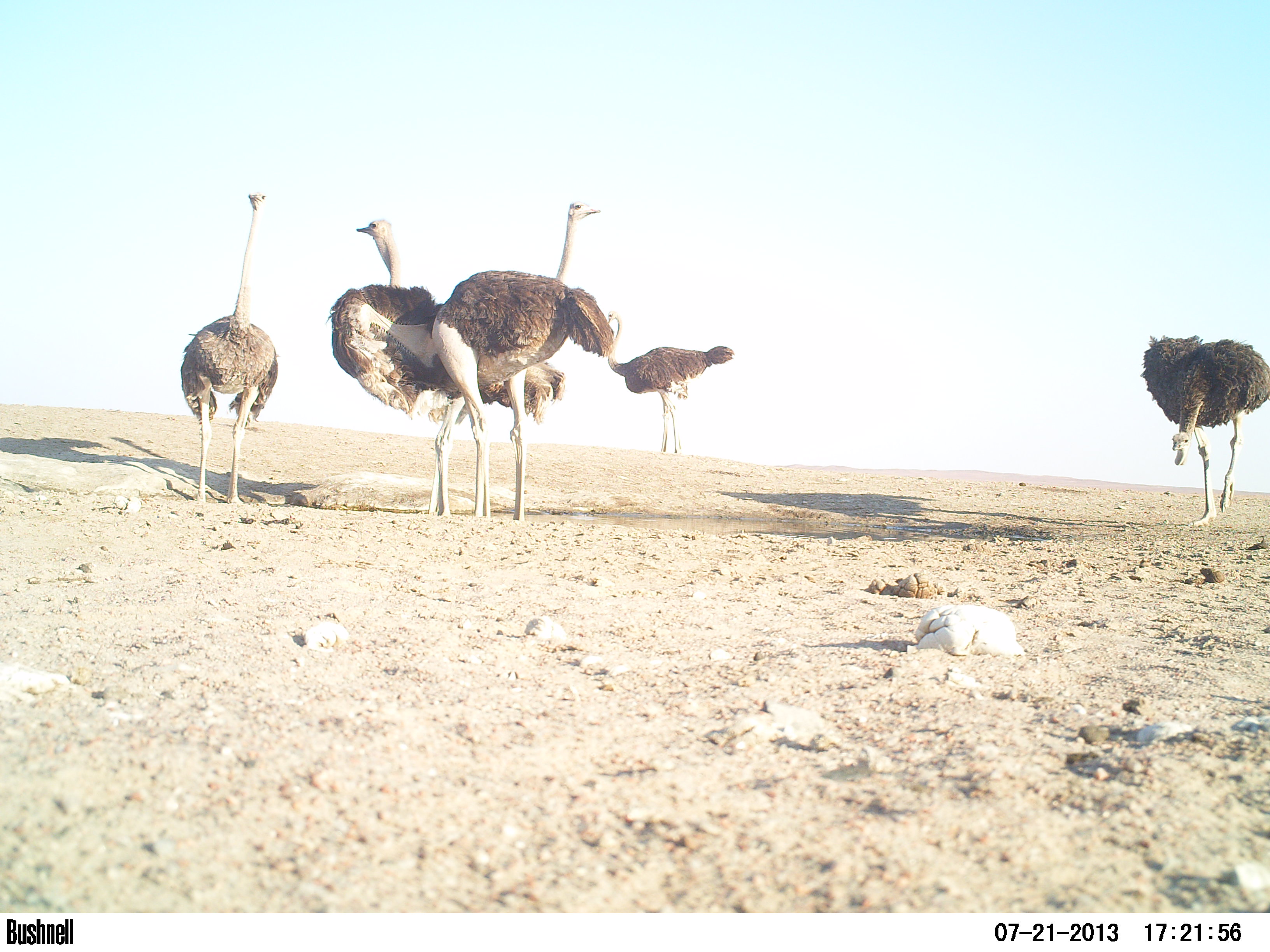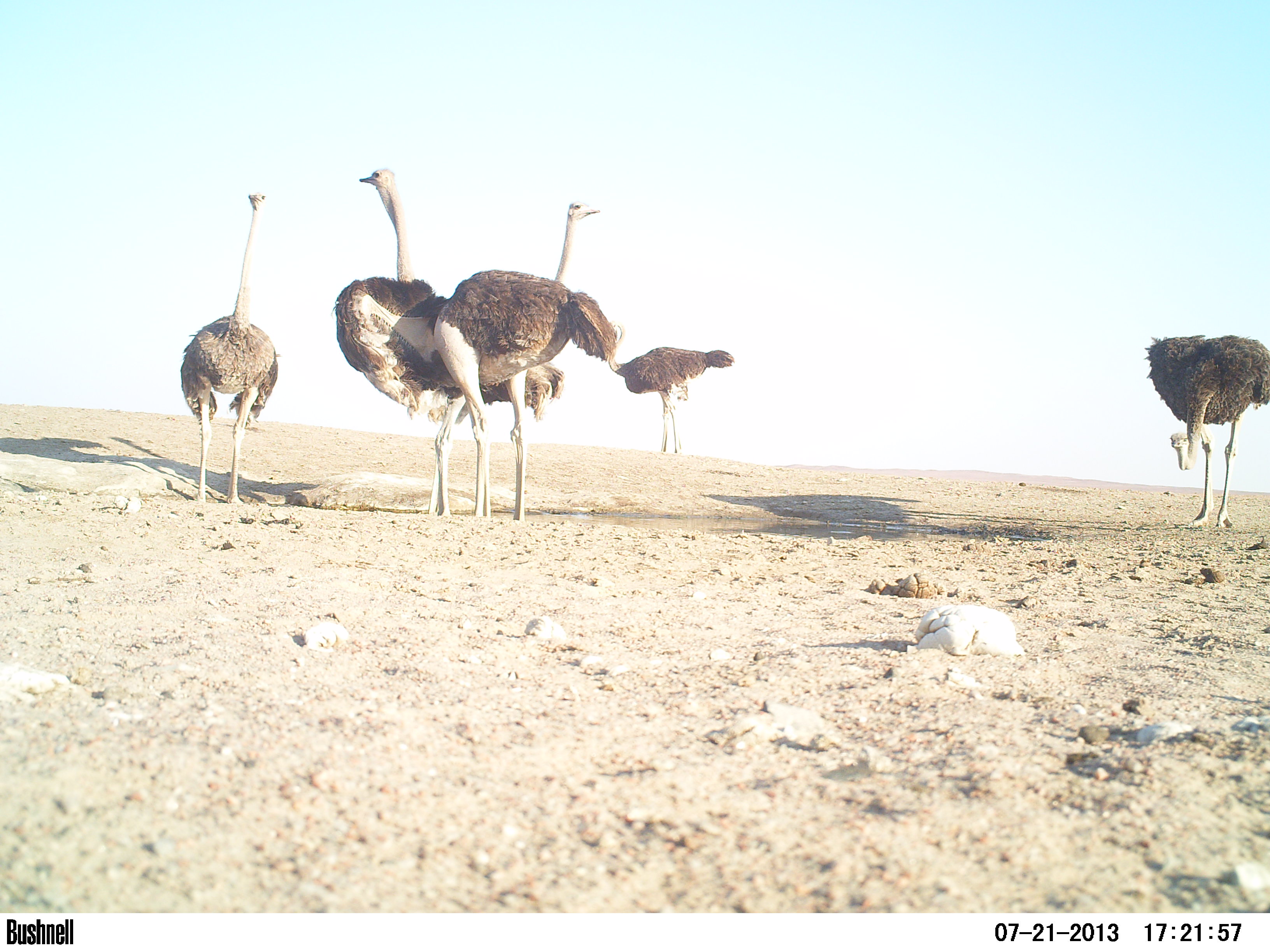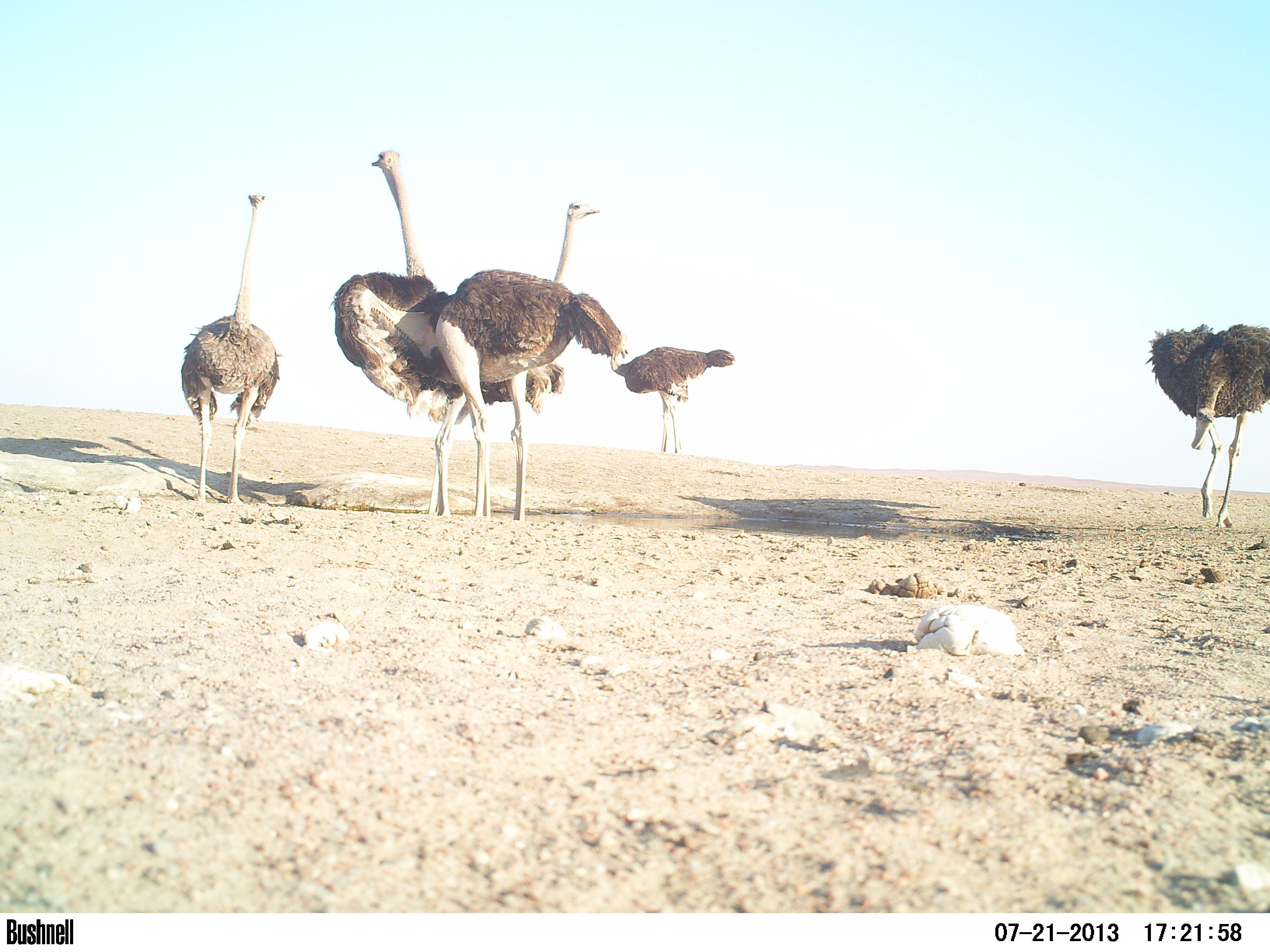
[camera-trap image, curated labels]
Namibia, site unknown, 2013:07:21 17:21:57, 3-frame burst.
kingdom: Animalia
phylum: Chordata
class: Aves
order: Struthioniformes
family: Struthionidae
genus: Struthio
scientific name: Struthio camelus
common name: common ostrich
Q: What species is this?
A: Struthio camelus (common ostrich).